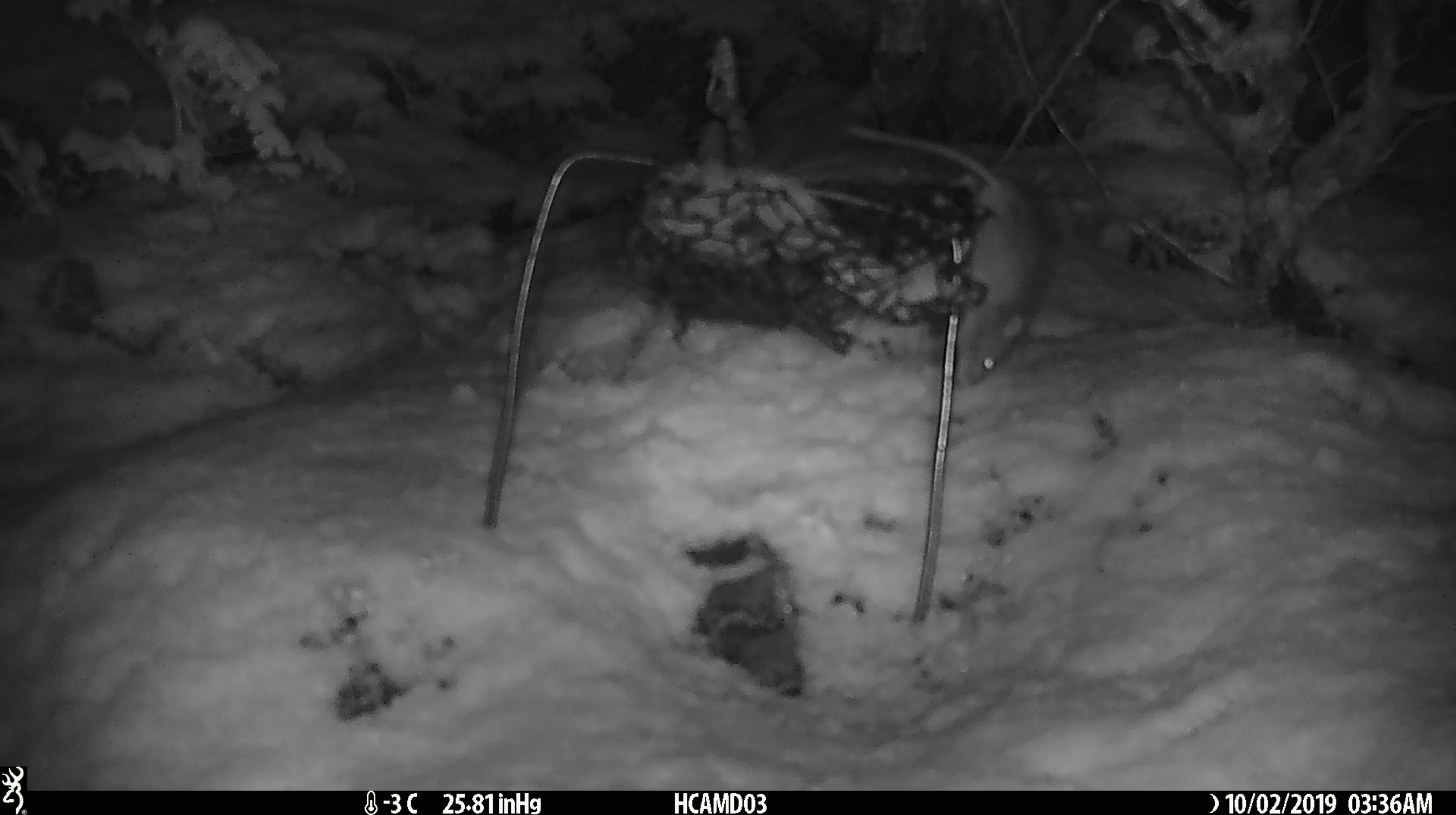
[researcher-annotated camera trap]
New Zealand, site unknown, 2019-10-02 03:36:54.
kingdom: Animalia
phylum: Chordata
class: Mammalia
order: Rodentia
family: Muridae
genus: Mus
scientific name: Mus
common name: mouse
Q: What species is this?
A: Mouse (Mus).